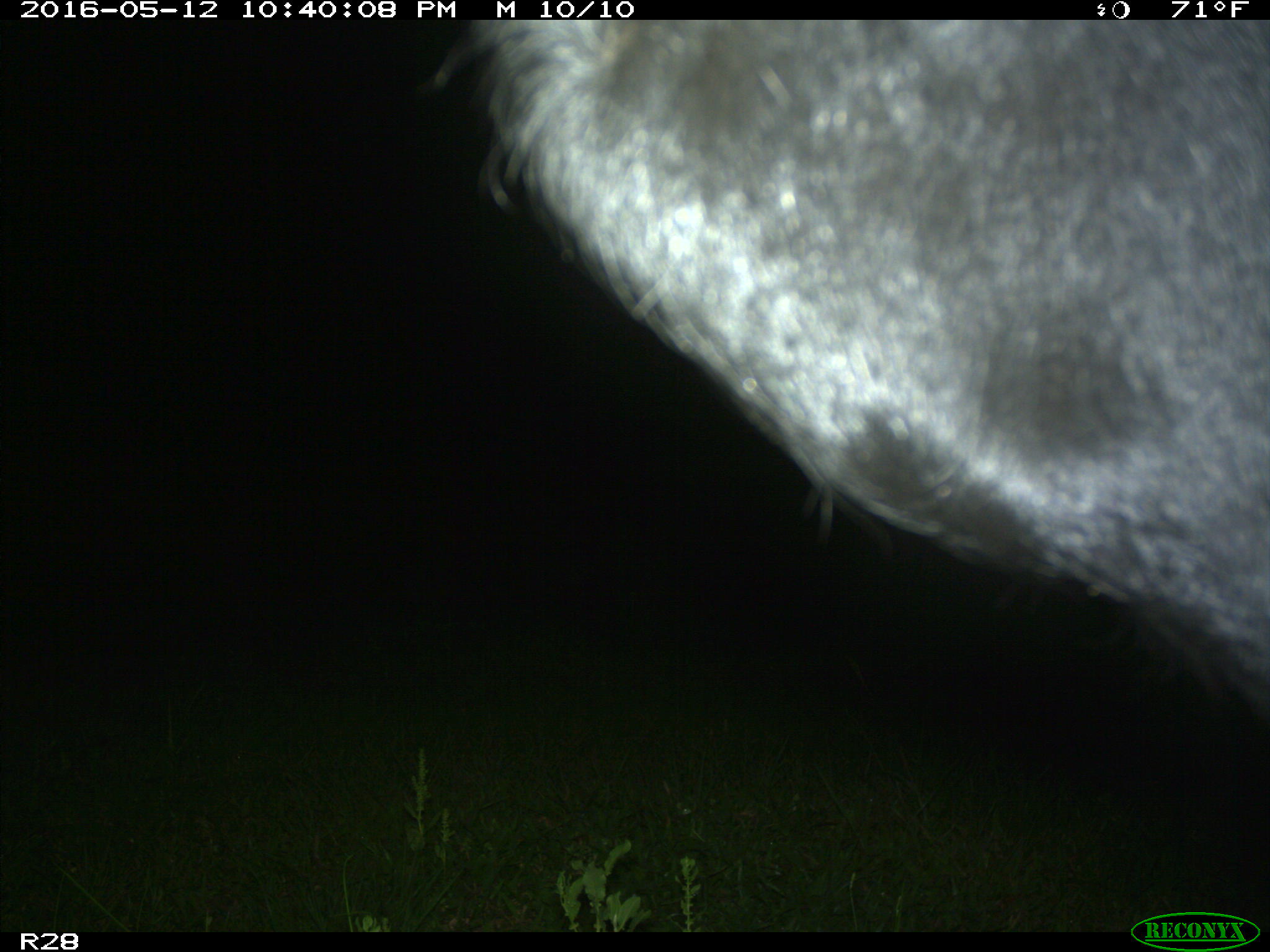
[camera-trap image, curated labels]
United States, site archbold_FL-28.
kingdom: Animalia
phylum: Chordata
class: Mammalia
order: Artiodactyla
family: Bovidae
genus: Bos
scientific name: Bos taurus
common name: domestic cow